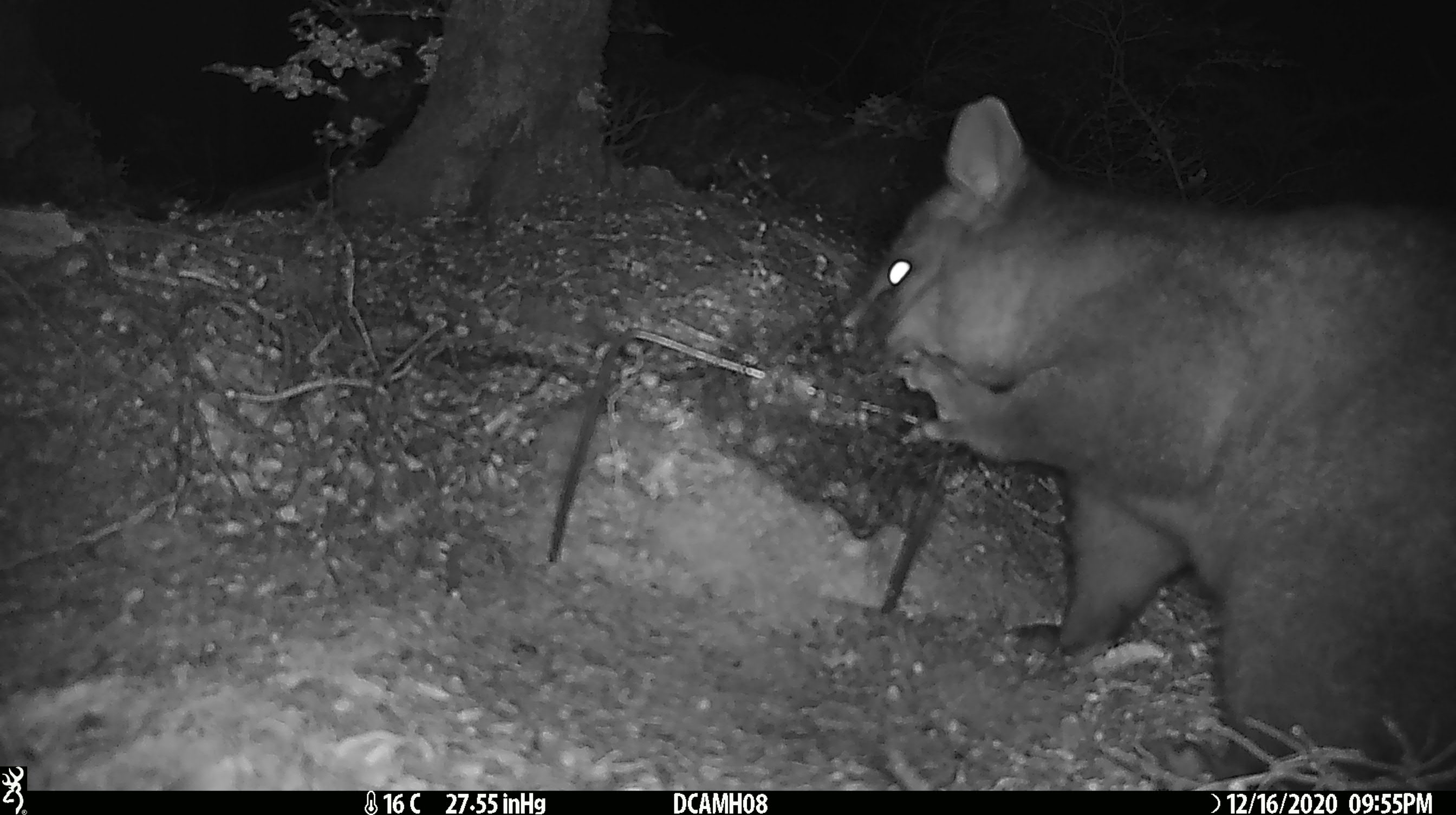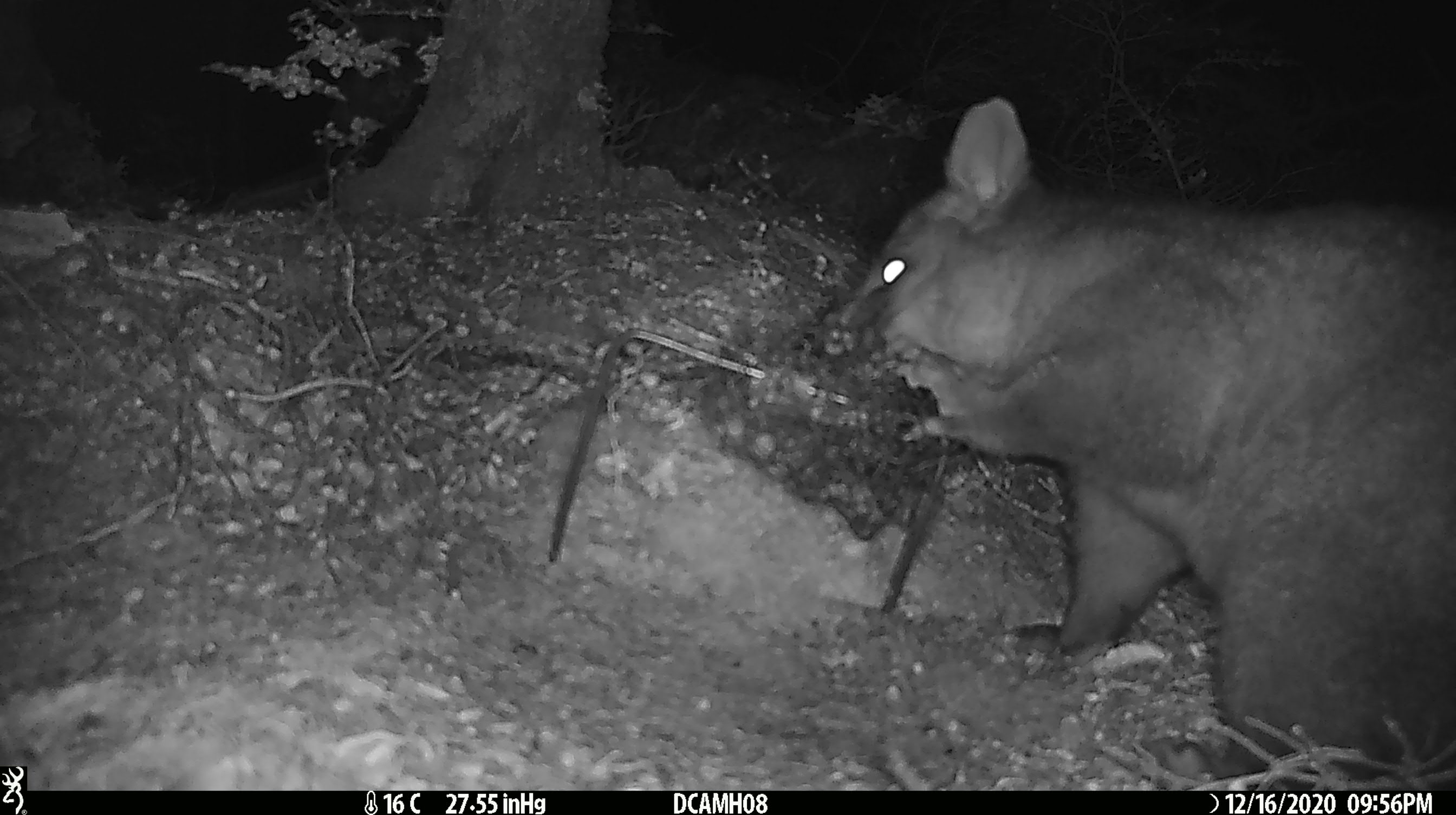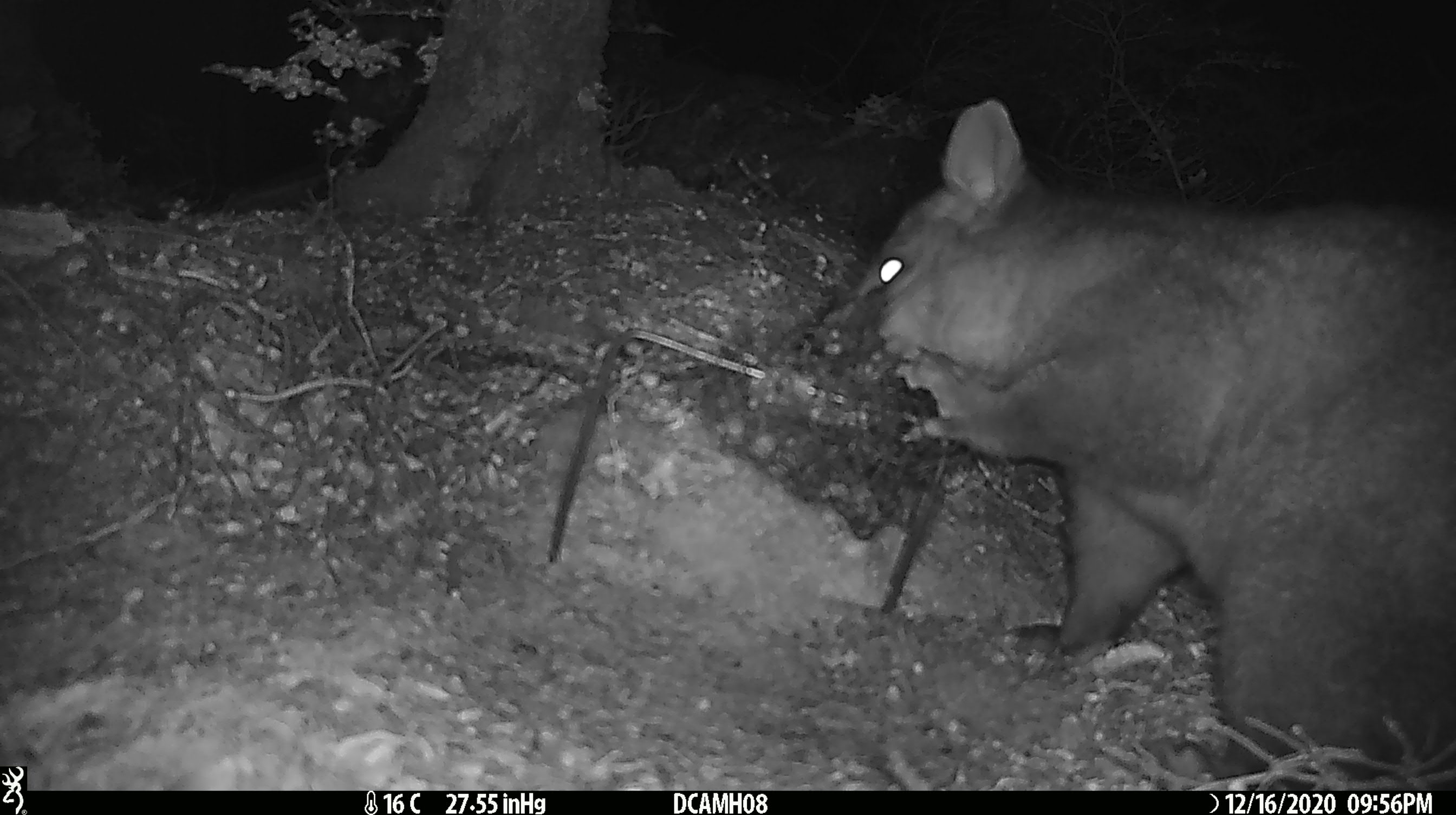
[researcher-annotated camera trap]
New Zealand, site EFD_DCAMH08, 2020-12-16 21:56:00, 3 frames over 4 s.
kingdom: Animalia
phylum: Chordata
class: Mammalia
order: Diprotodontia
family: Phalangeridae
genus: Trichosurus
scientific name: Trichosurus vulpecula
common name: common brushtail possum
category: possum